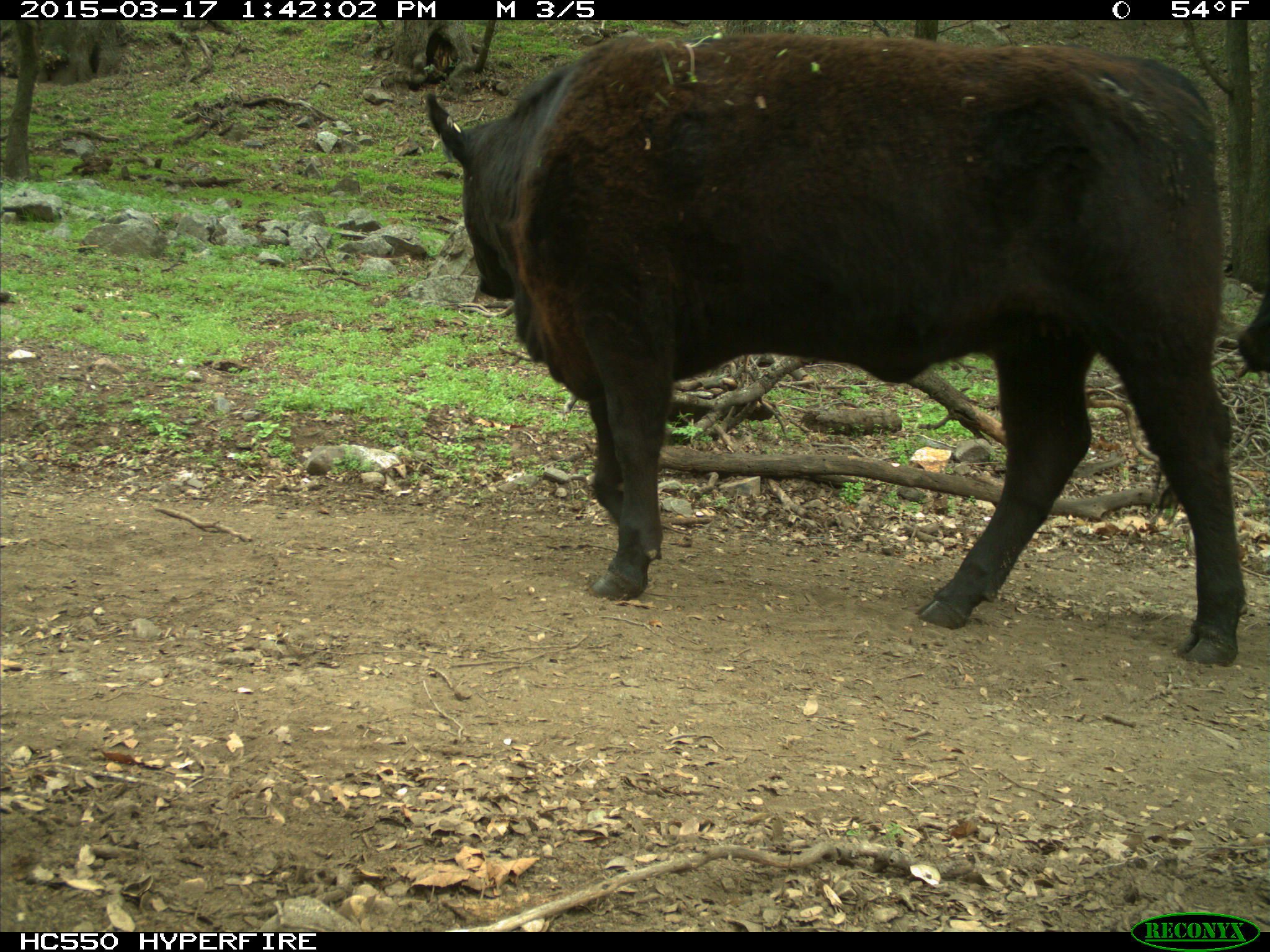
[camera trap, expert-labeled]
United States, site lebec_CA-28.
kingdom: Animalia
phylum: Chordata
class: Mammalia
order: Artiodactyla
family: Bovidae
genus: Bos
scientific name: Bos taurus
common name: domestic cow